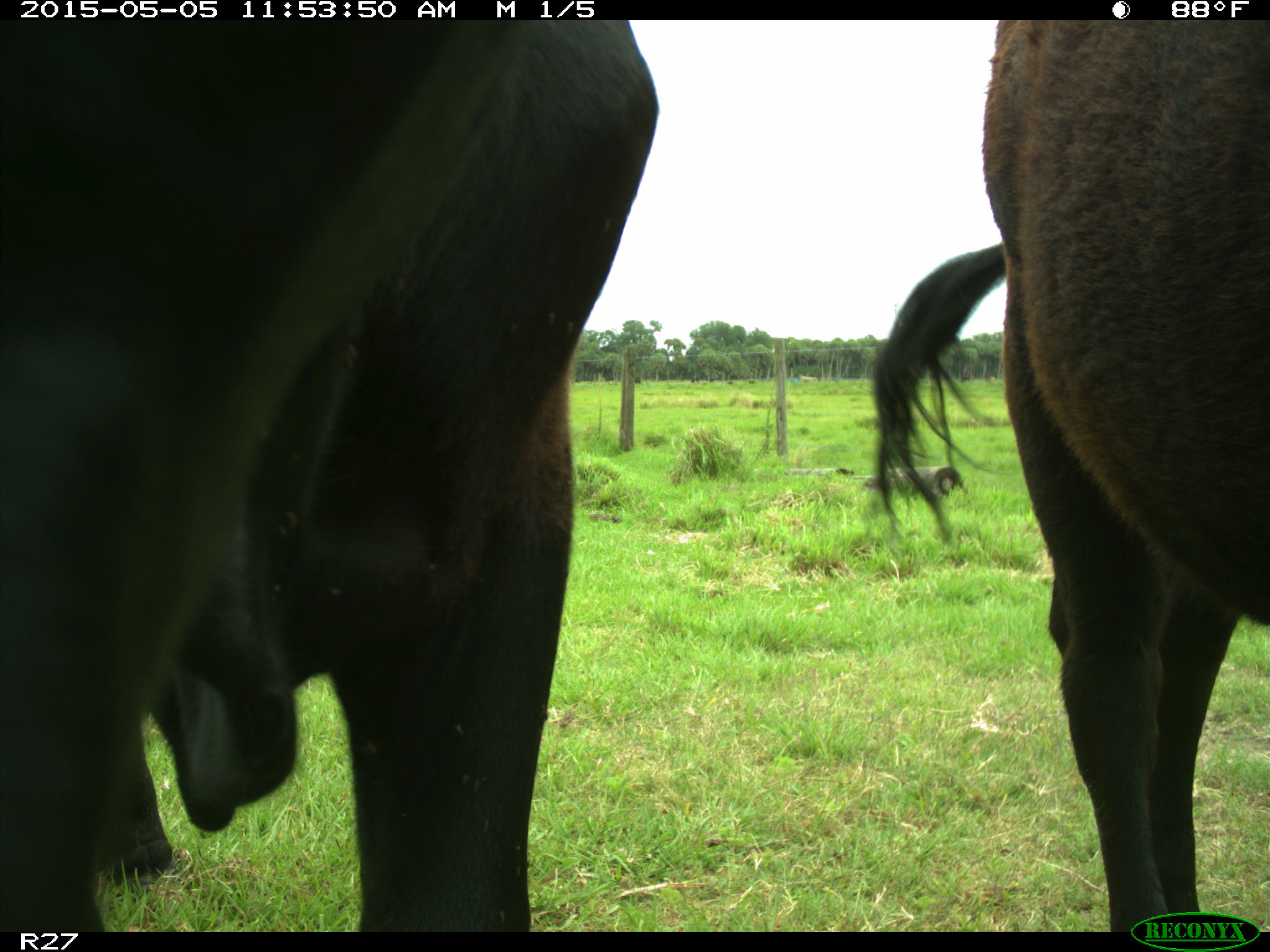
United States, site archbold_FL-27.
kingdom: Animalia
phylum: Chordata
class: Mammalia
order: Artiodactyla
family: Bovidae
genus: Bos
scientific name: Bos taurus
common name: domestic cow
Bos taurus (domestic cow).